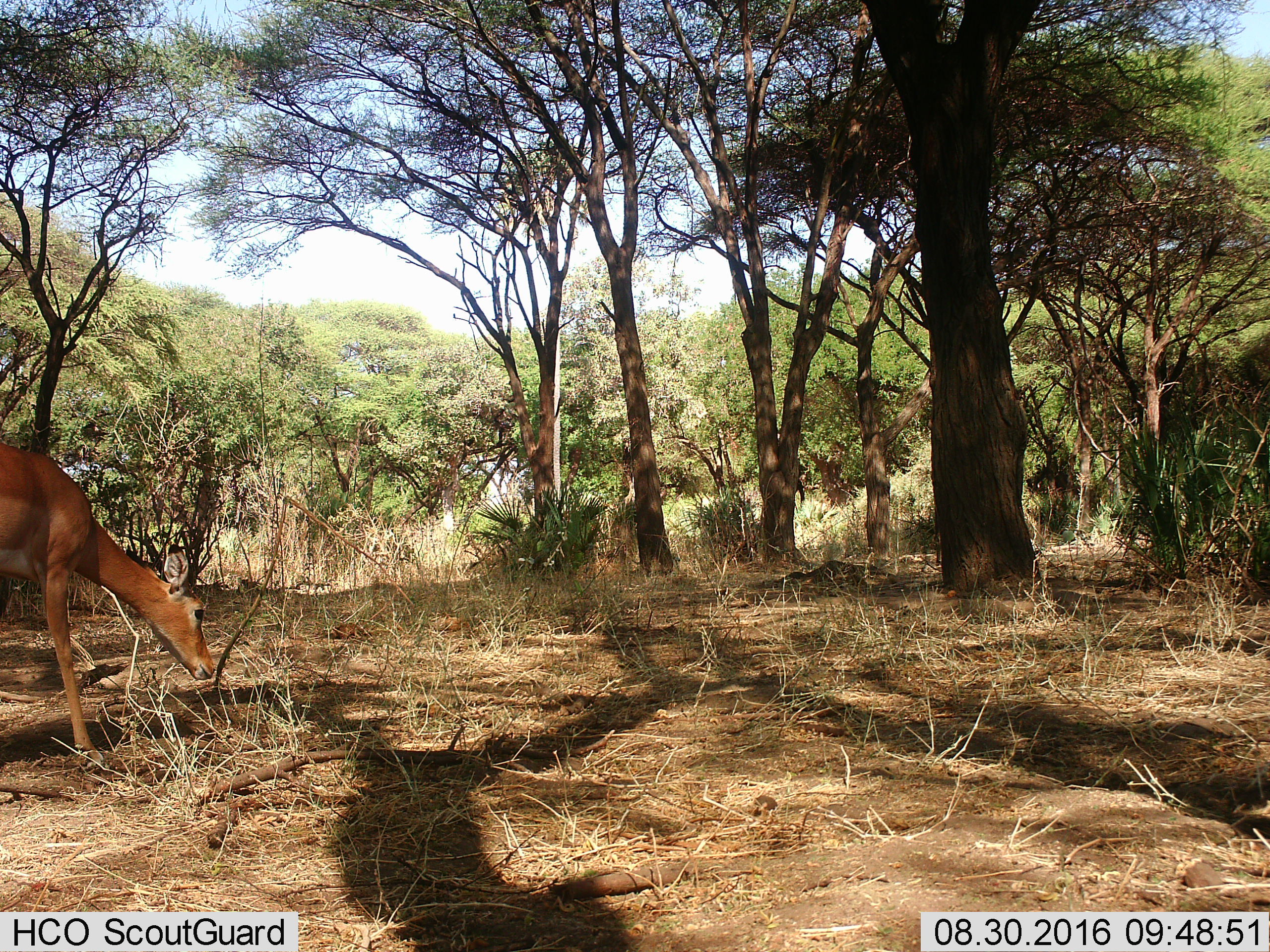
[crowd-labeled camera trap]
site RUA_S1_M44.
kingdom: Animalia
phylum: Chordata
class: Mammalia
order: Artiodactyla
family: Bovidae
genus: Aepyceros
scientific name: Aepyceros melampus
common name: impala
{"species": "impala (Aepyceros melampus)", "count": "1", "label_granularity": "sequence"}